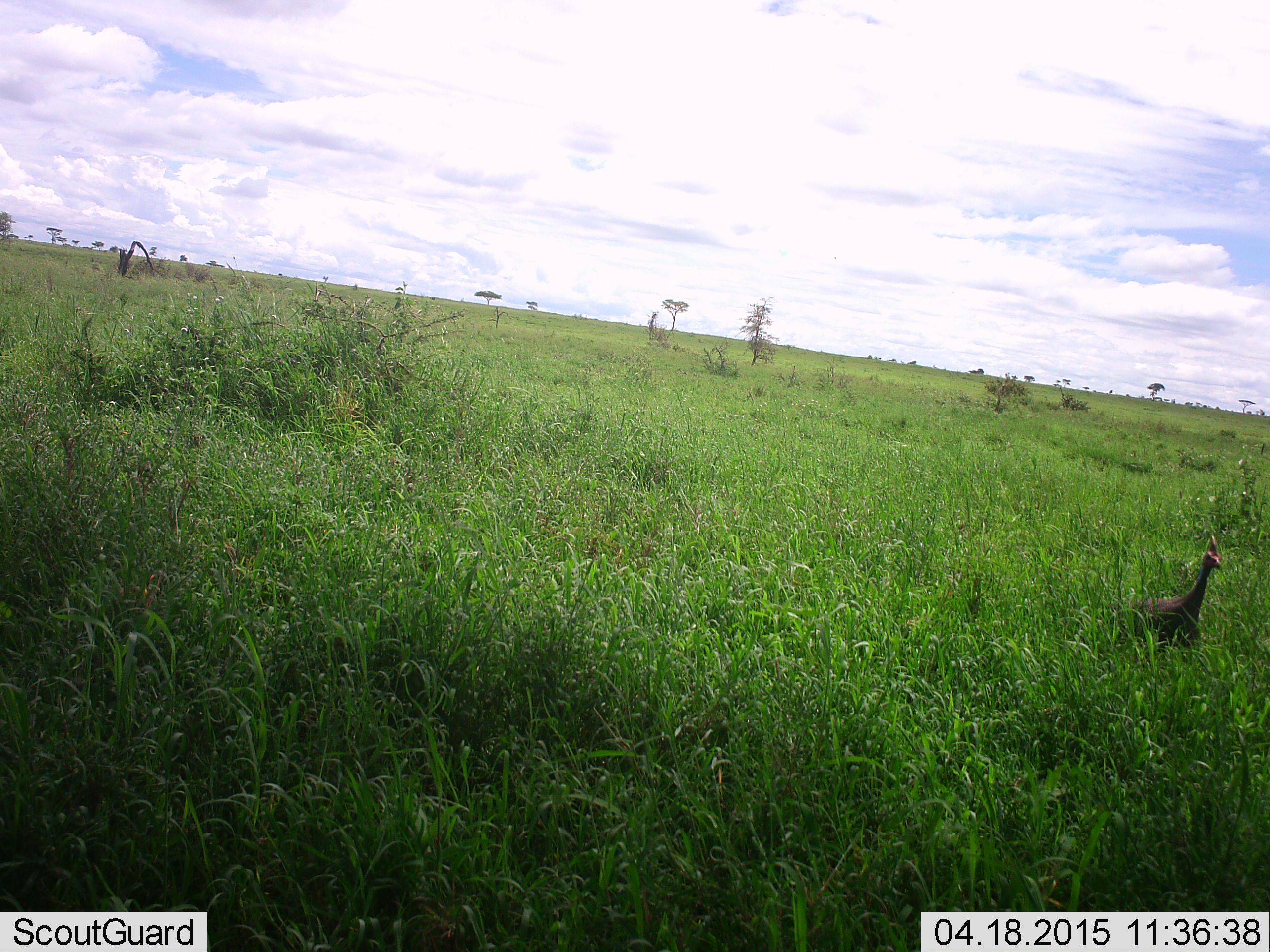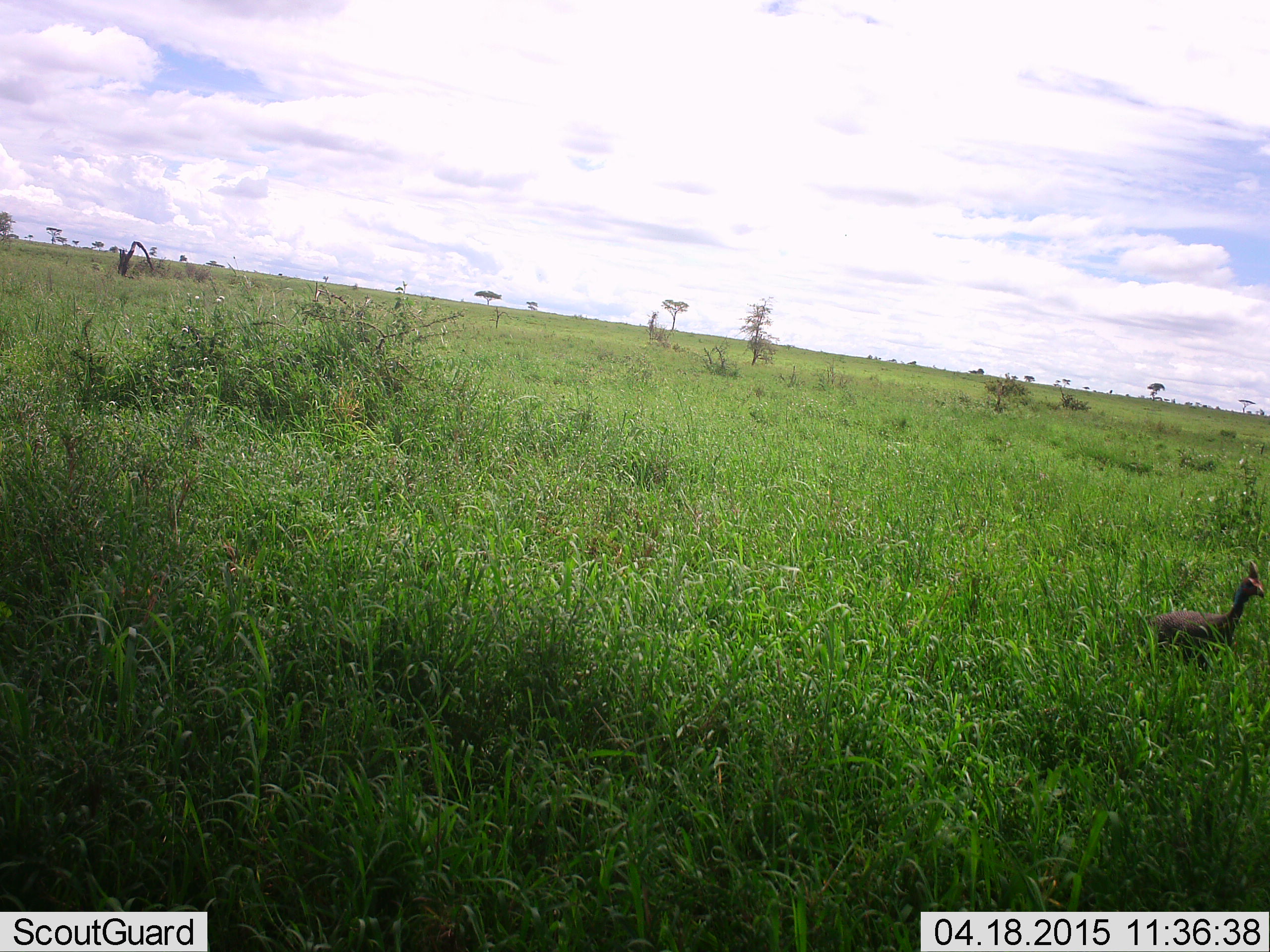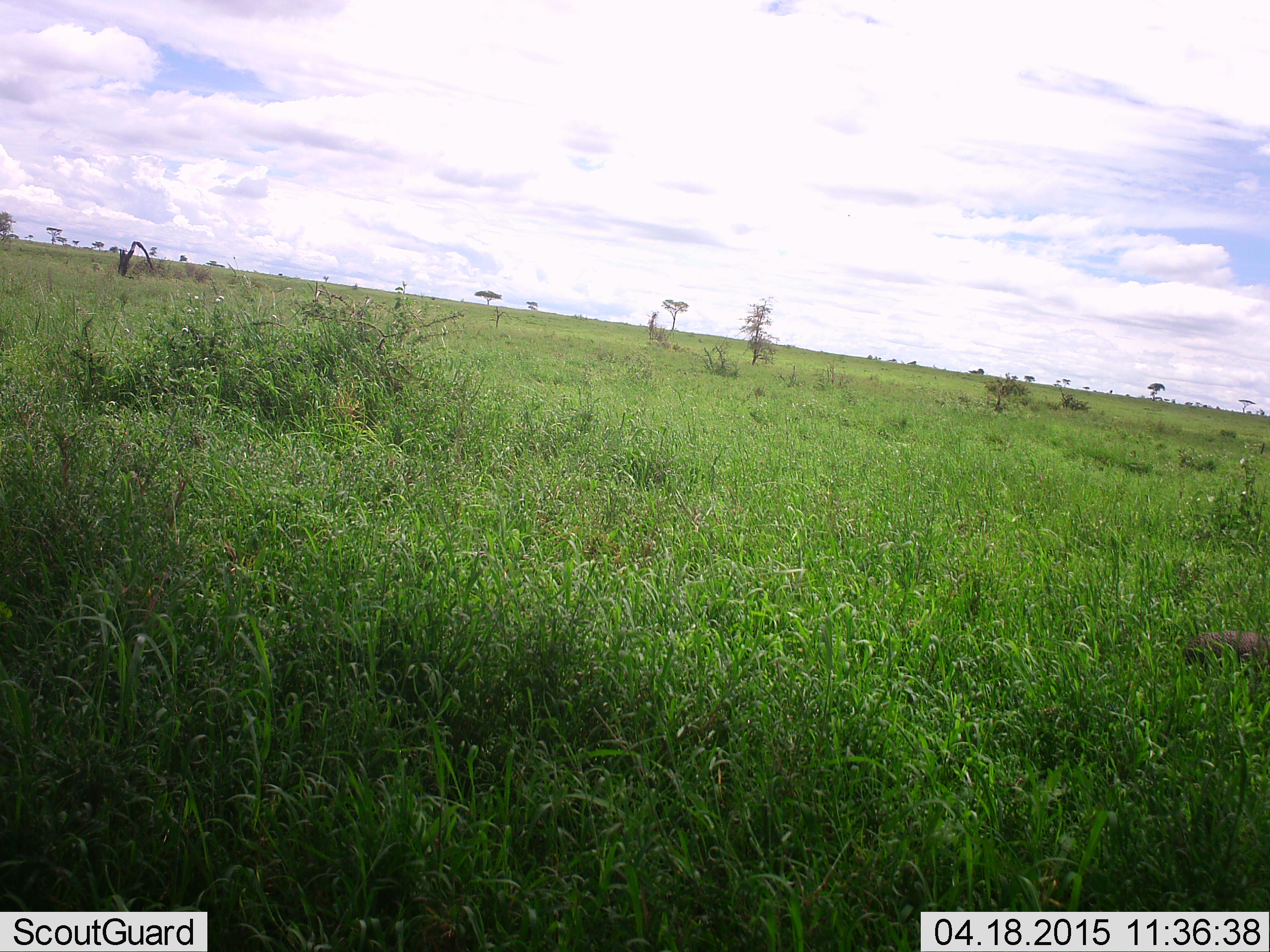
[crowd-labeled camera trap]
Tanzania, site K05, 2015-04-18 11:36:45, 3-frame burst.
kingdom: Animalia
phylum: Chordata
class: Aves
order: Galliformes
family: Numididae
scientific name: Numididae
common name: guinea fowl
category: guineafowl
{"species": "guineafowl (guinea fowl) (Numididae)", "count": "1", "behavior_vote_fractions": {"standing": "30%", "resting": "0%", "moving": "90%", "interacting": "0%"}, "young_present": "0%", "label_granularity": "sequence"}